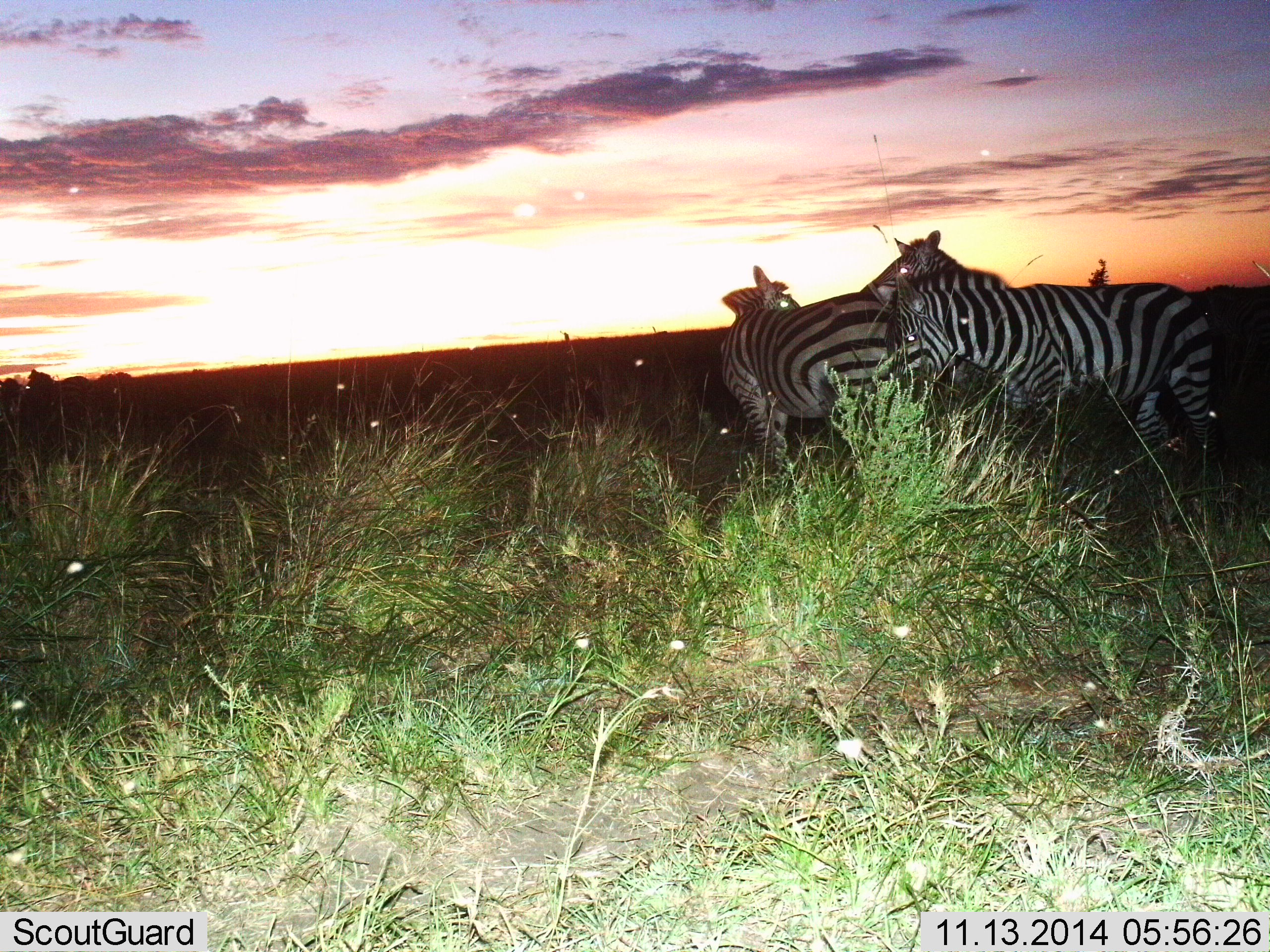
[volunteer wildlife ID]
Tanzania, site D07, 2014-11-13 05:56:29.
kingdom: Animalia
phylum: Chordata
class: Mammalia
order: Perissodactyla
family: Equidae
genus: Equus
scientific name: Equus quagga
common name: plains zebra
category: zebra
Zebra (plains zebra) (Equus quagga), count 3. Behavior (volunteer vote fractions): standing 89%, resting 0%, moving 0%, interacting 33%. Young present (vote fraction): 0%. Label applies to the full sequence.